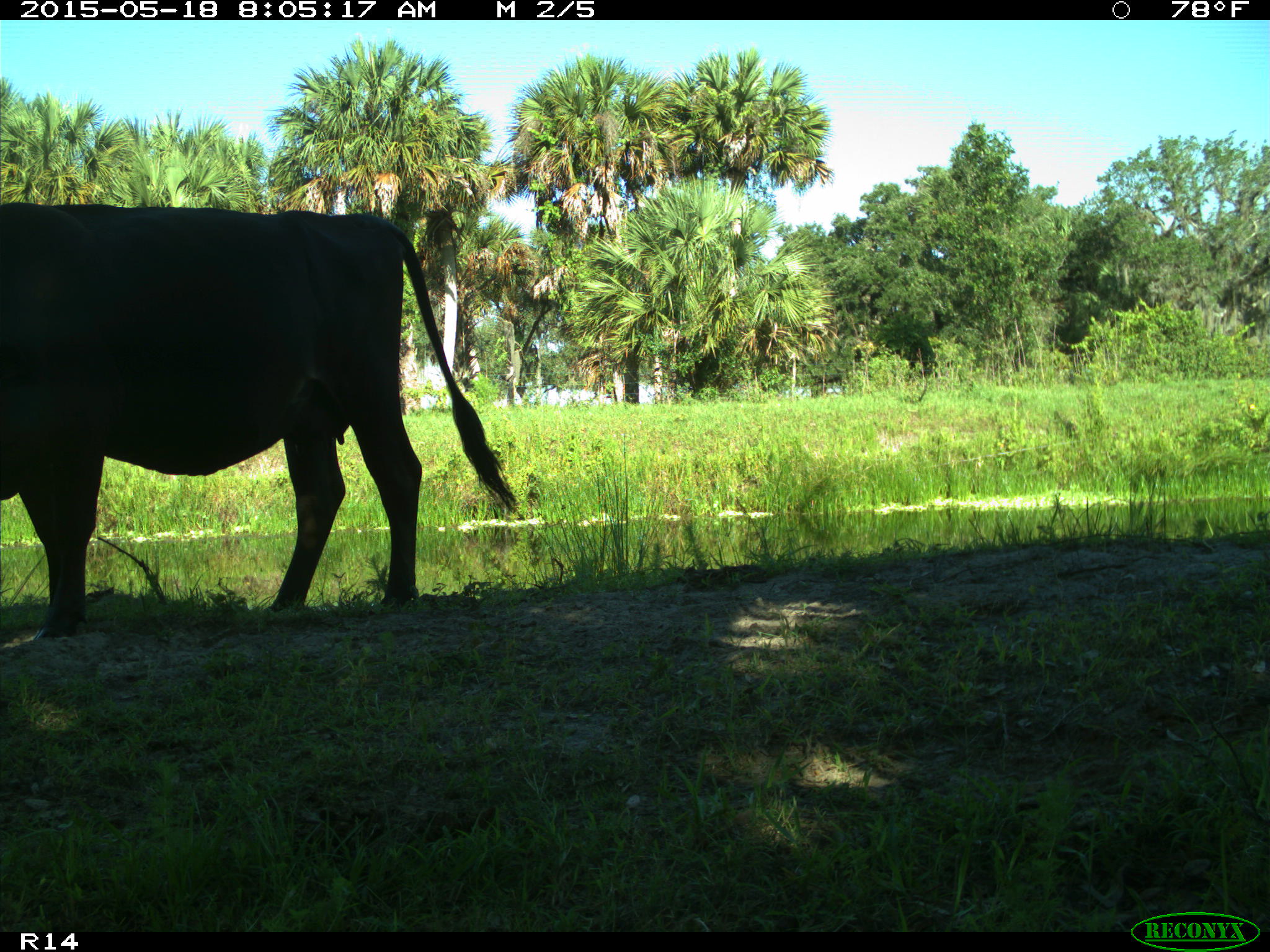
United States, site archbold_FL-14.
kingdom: Animalia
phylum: Chordata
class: Mammalia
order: Artiodactyla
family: Bovidae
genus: Bos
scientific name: Bos taurus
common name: domestic cow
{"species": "Bos taurus (domestic cow)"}